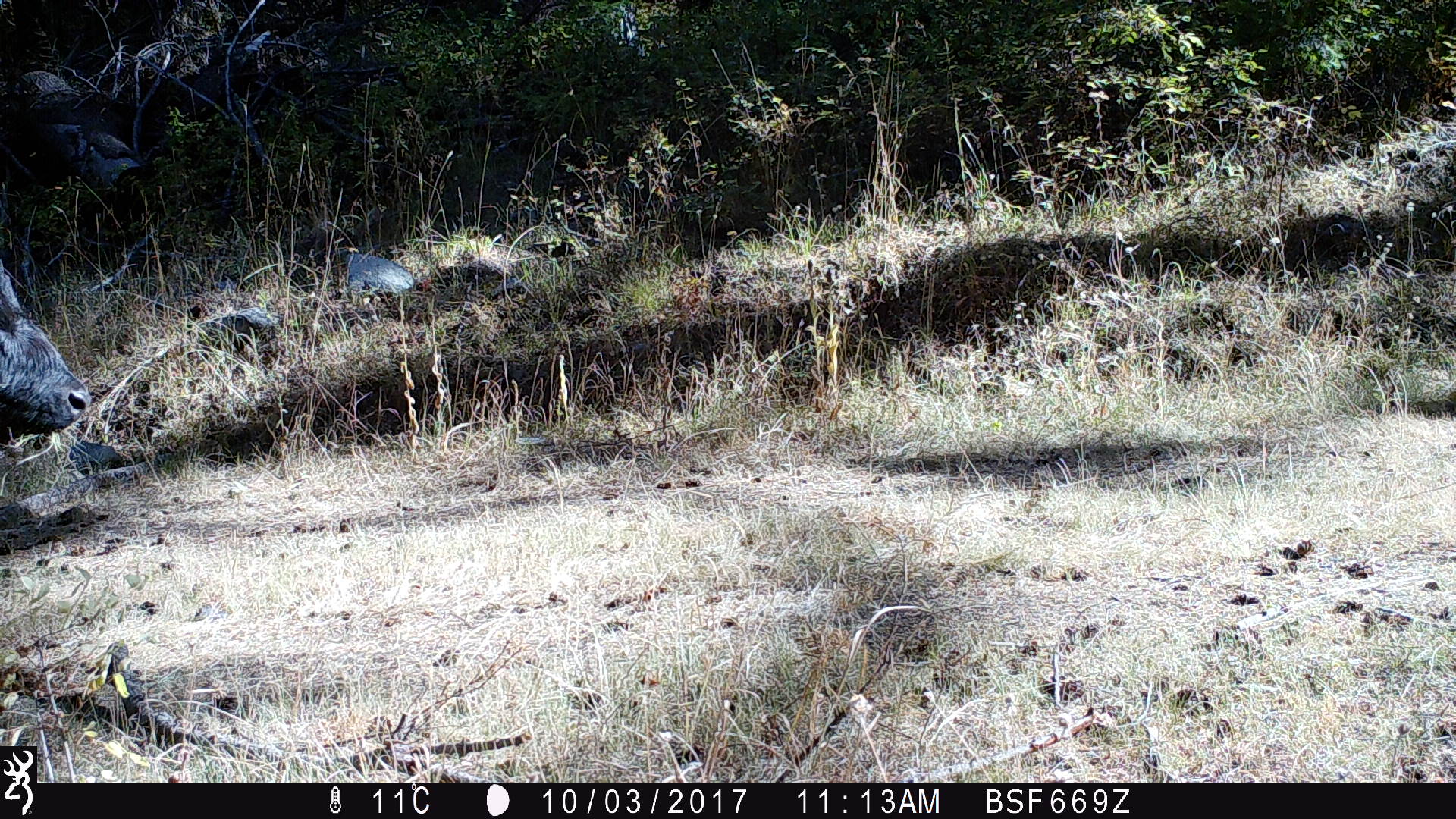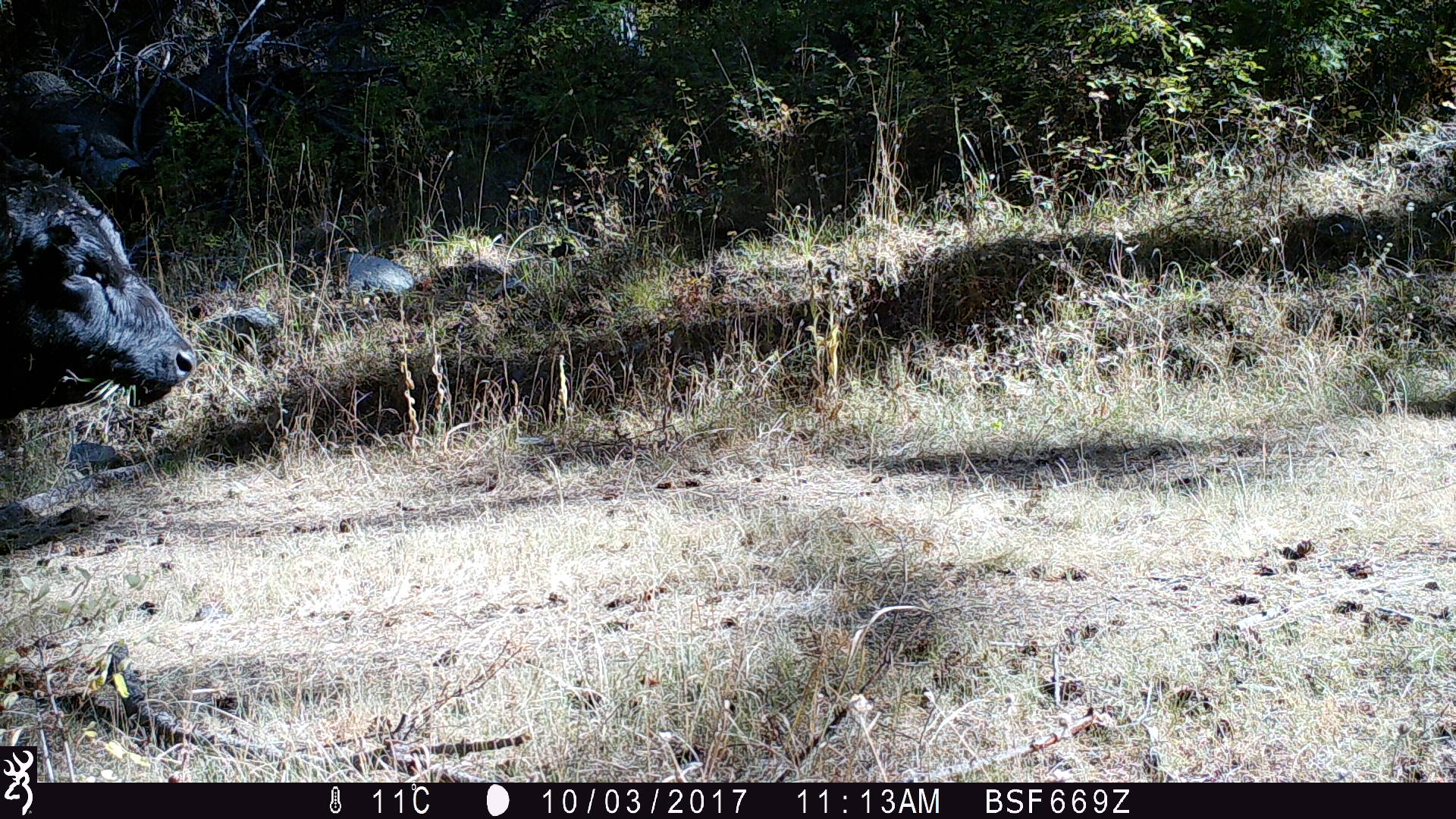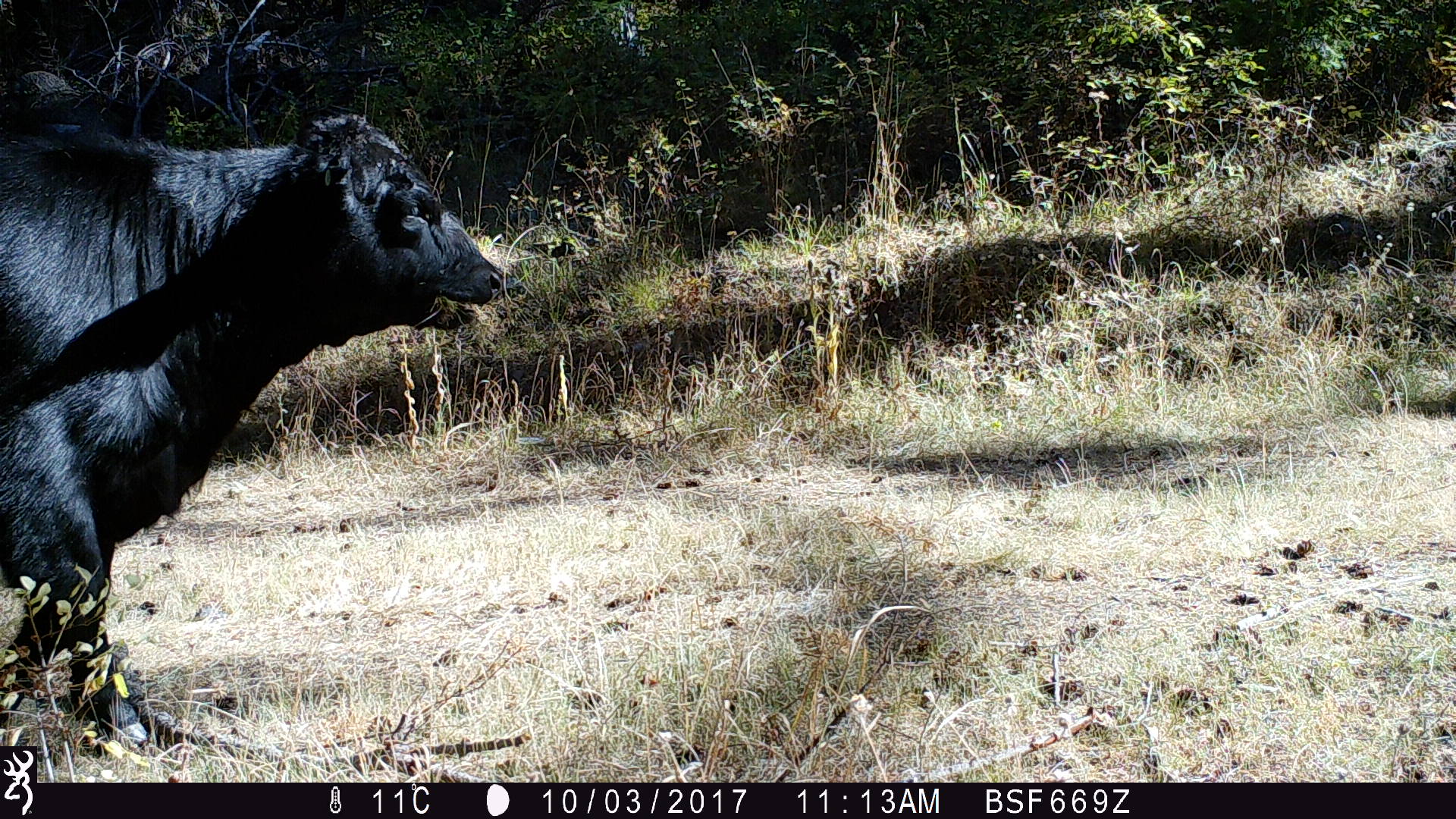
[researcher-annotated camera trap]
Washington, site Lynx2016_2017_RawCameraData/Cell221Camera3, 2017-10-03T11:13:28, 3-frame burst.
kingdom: Animalia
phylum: Chordata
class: Mammalia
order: Artiodactyla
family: Bovidae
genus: Bos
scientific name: Bos taurus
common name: domestic cattle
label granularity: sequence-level